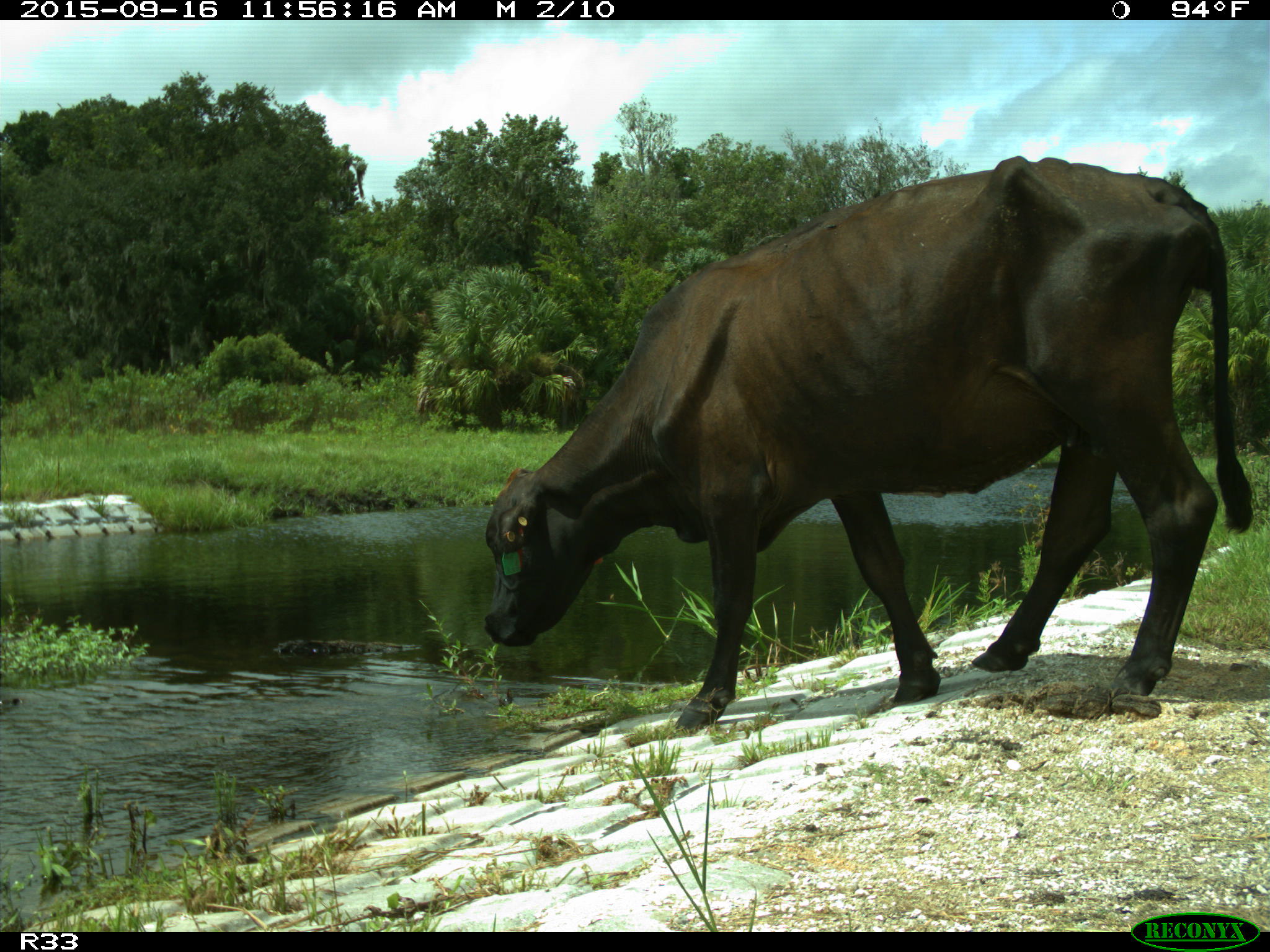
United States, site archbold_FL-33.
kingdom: Animalia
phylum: Chordata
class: Mammalia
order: Artiodactyla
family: Bovidae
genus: Bos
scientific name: Bos taurus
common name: domestic cow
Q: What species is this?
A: Bos taurus (domestic cow).